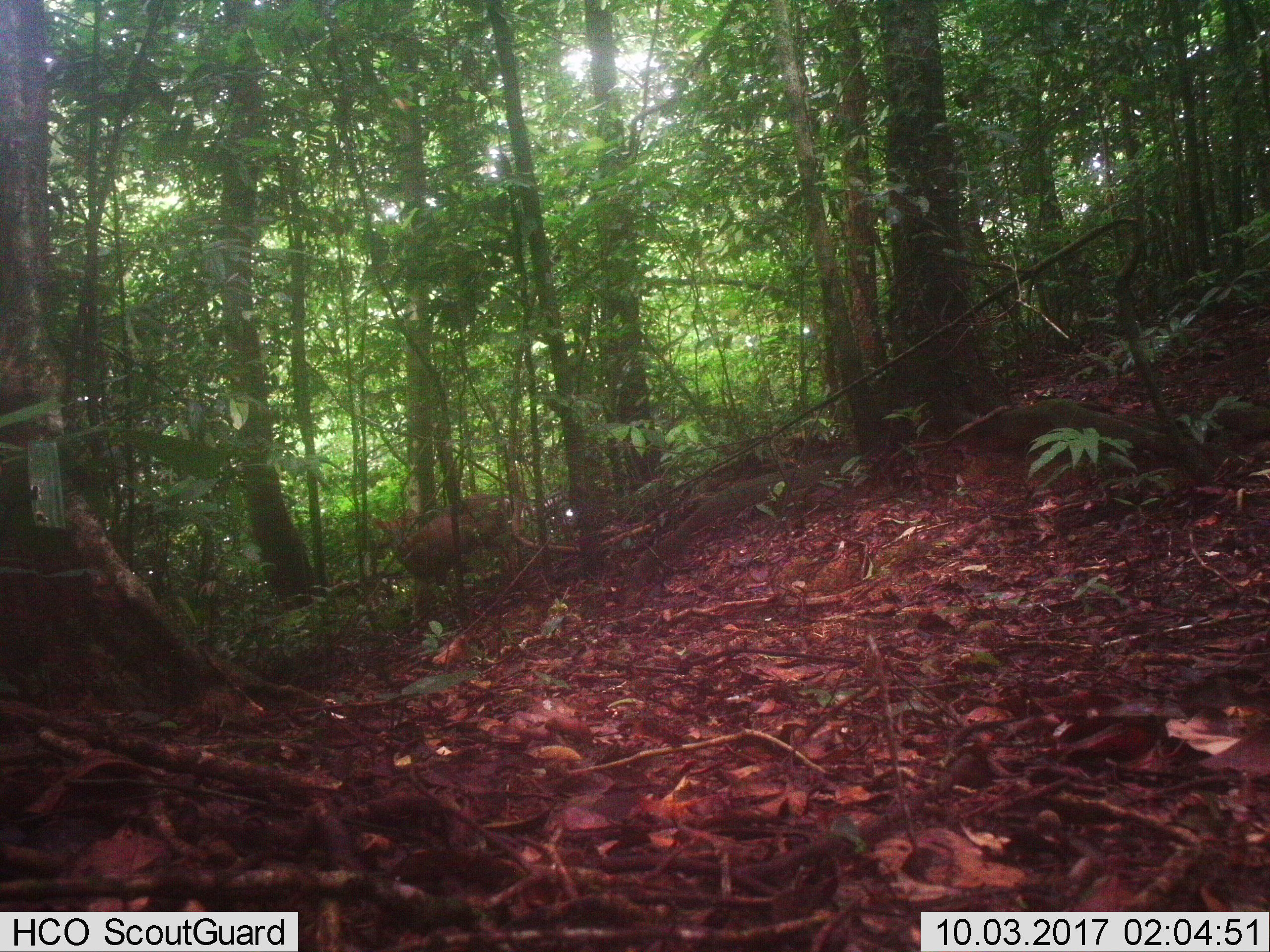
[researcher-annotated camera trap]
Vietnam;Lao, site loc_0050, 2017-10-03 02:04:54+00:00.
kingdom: Animalia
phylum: Chordata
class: Mammalia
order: Artiodactyla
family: Cervidae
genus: Muntiacus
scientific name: Muntiacus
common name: muntjacs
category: unidentified muntjac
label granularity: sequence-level